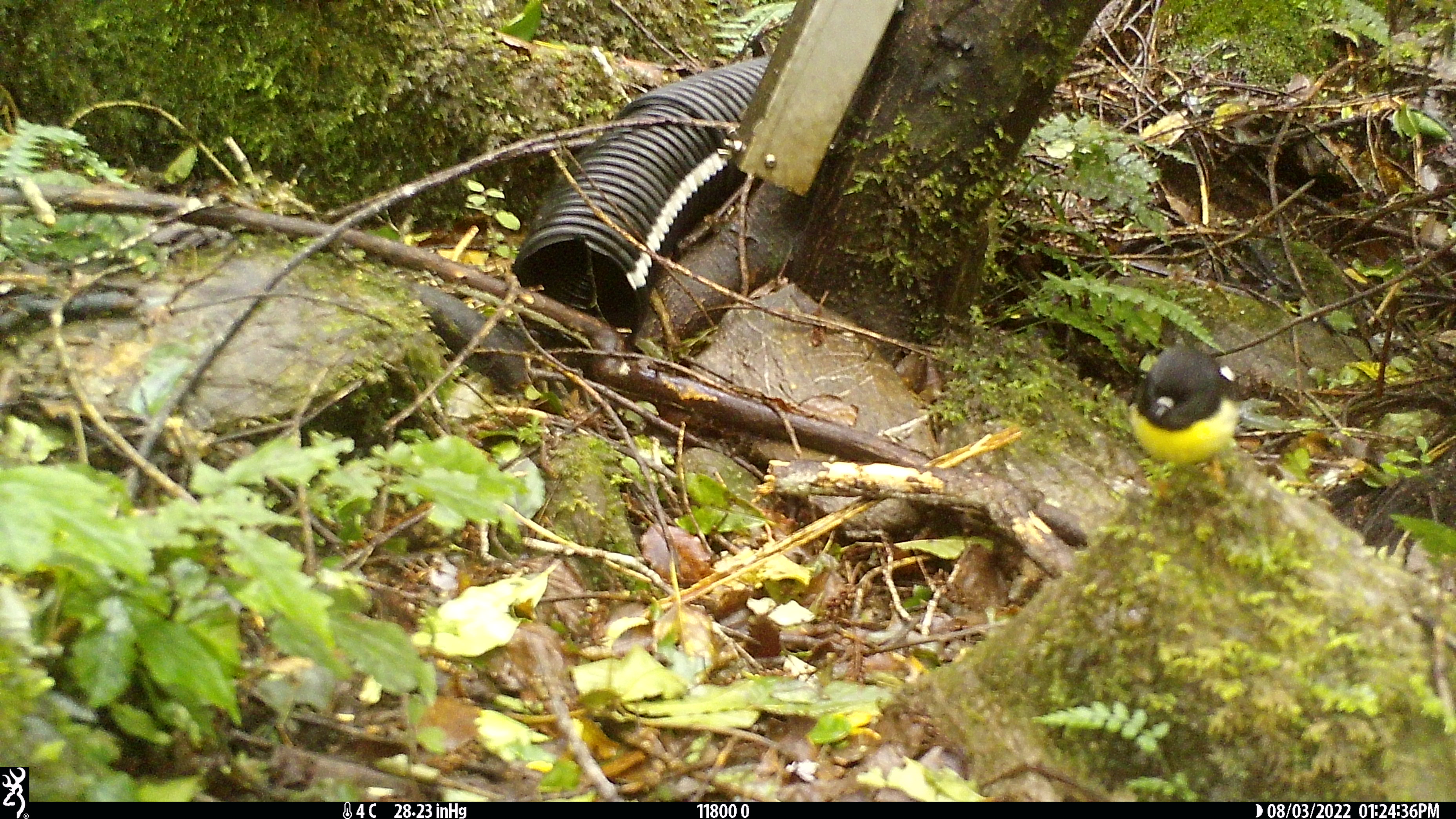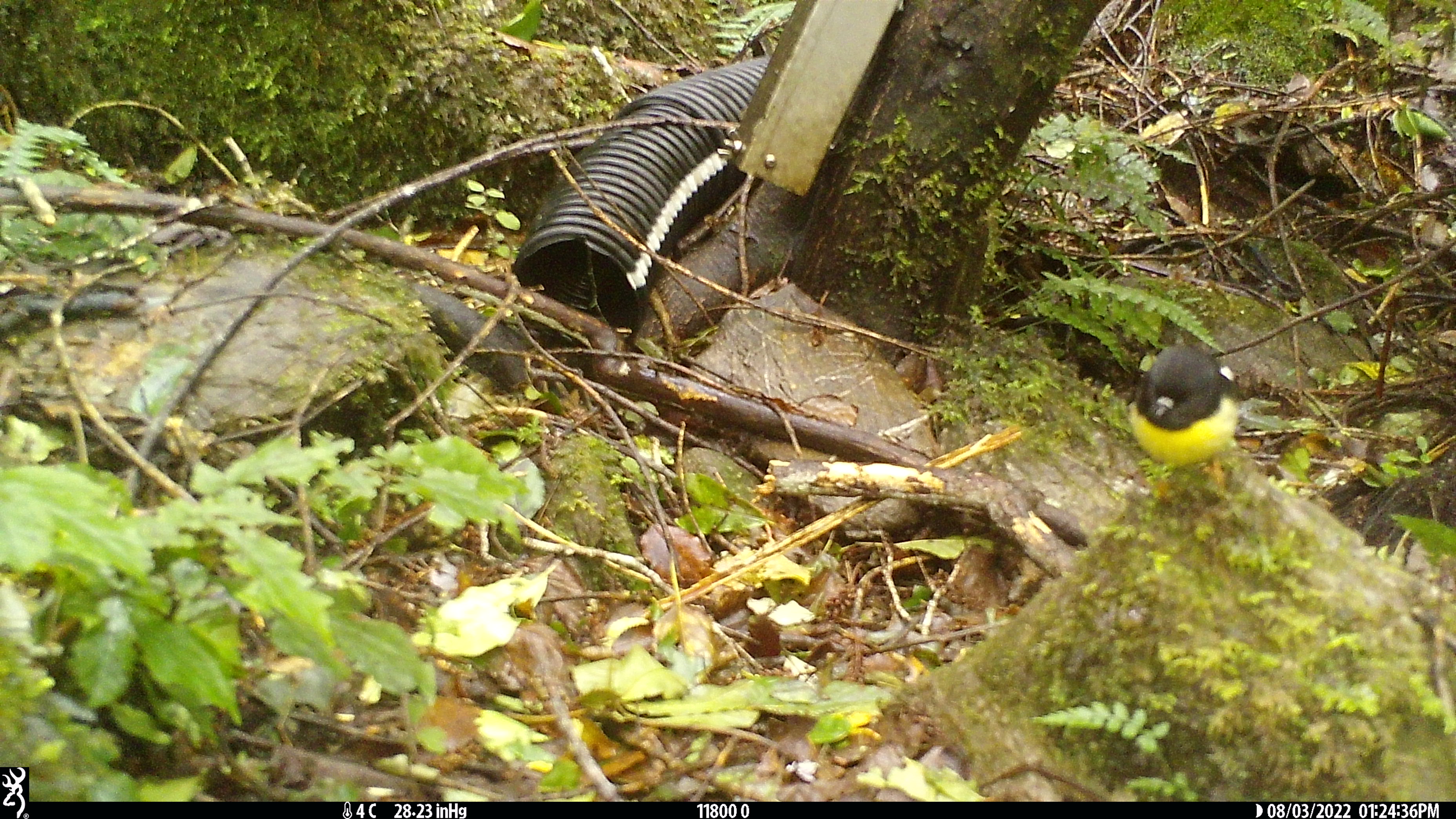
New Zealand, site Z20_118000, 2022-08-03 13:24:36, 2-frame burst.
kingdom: Animalia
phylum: Chordata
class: Aves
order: Passeriformes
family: Petroicidae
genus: Petroica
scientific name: Petroica macrocephala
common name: tomtit